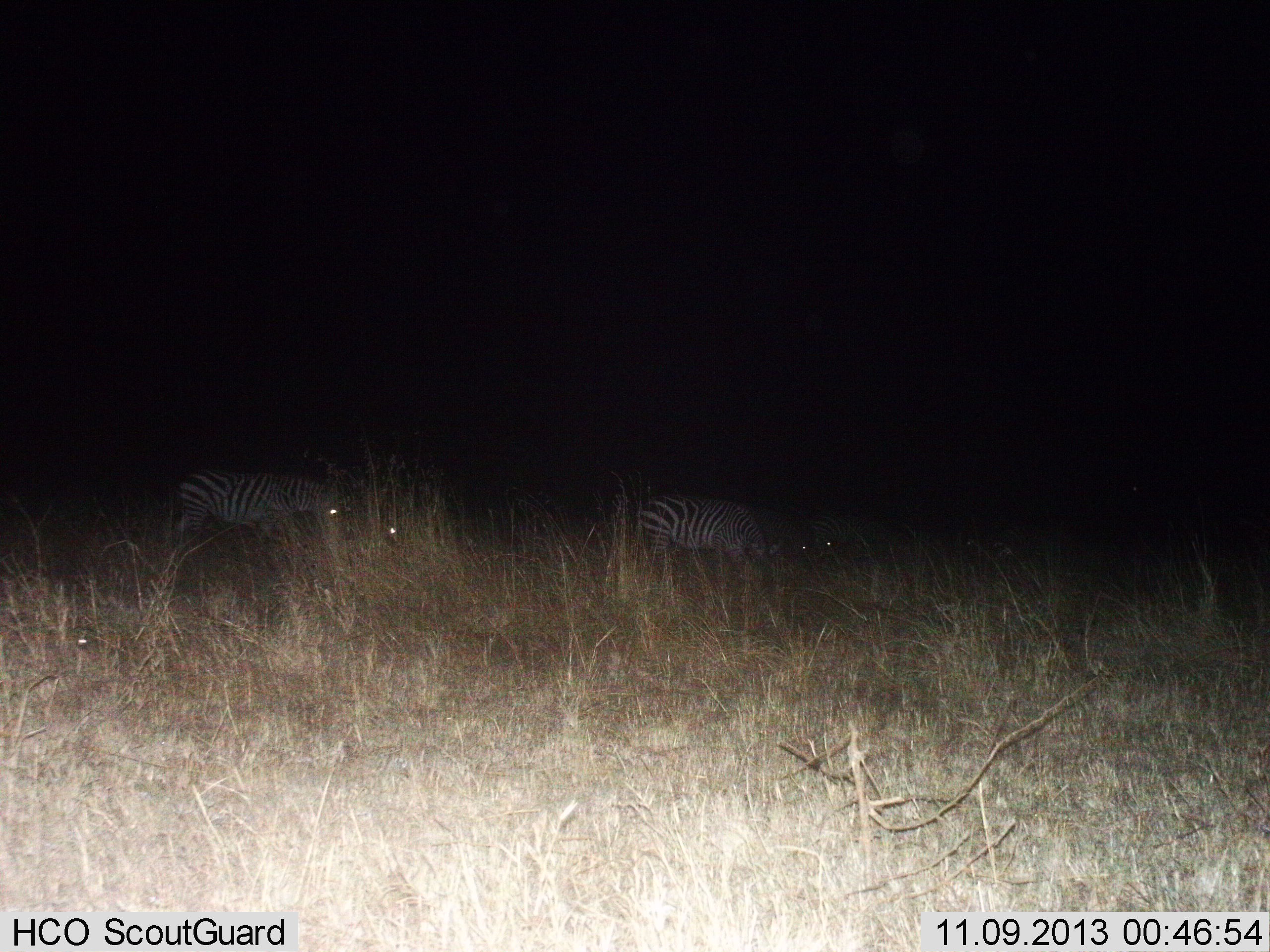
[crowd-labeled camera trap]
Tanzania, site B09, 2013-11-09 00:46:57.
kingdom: Animalia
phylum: Chordata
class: Mammalia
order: Perissodactyla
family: Equidae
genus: Equus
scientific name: Equus quagga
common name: plains zebra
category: zebra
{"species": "zebra (plains zebra) (Equus quagga)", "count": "3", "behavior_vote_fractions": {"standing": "27%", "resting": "4%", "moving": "29%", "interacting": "0%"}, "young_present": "2%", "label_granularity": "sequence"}